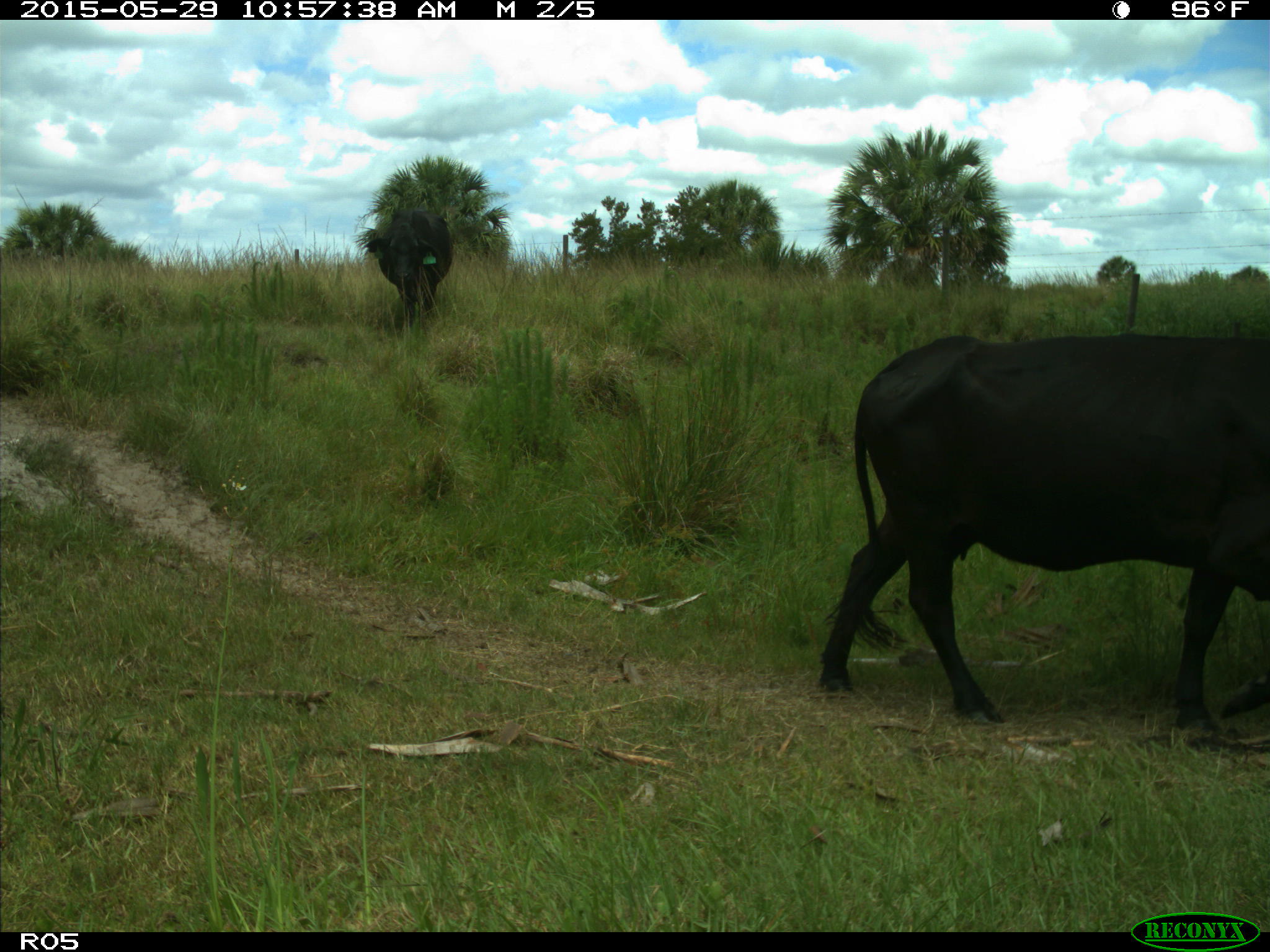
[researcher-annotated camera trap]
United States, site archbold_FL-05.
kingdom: Animalia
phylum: Chordata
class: Mammalia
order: Artiodactyla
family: Bovidae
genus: Bos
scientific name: Bos taurus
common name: domestic cow